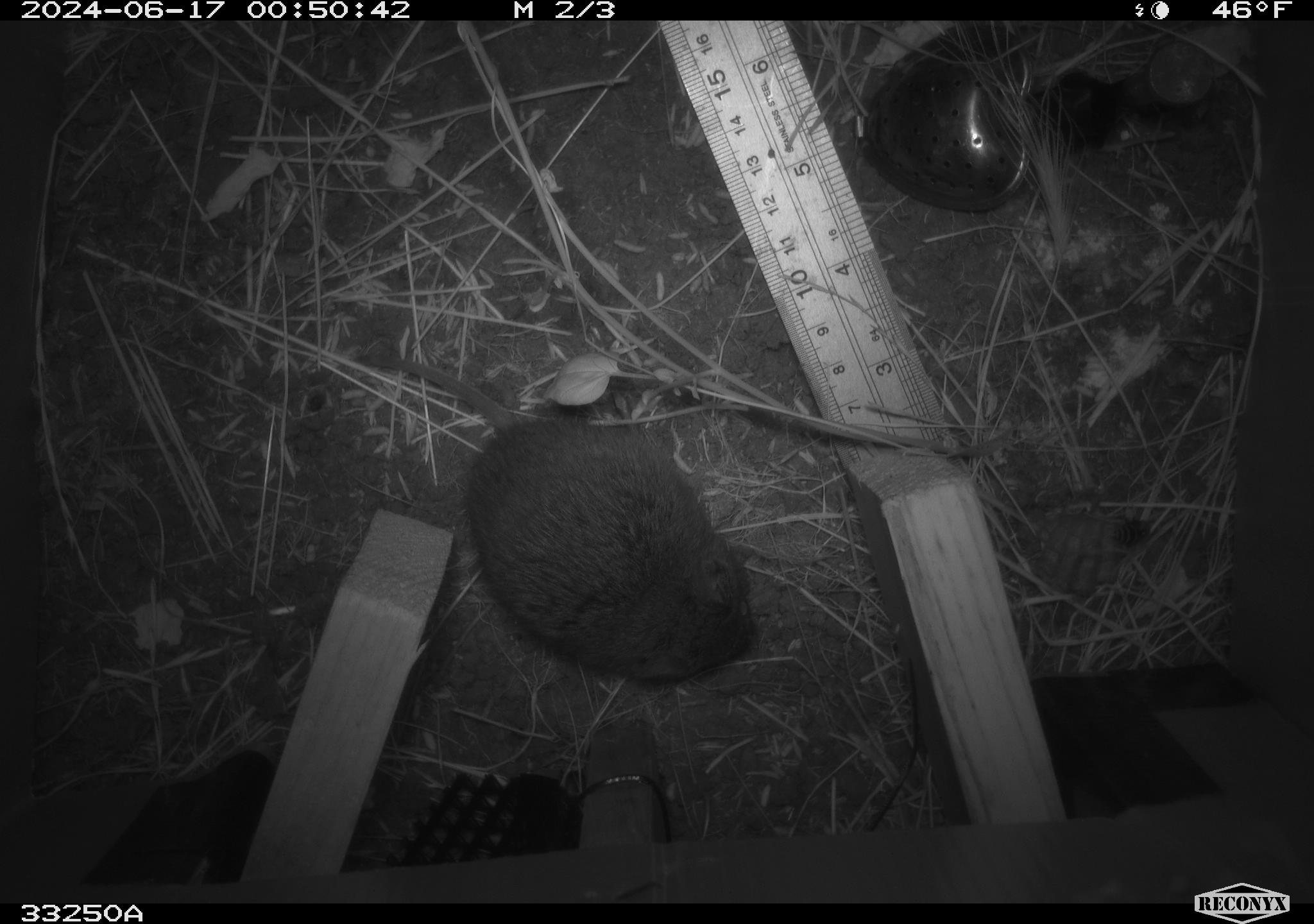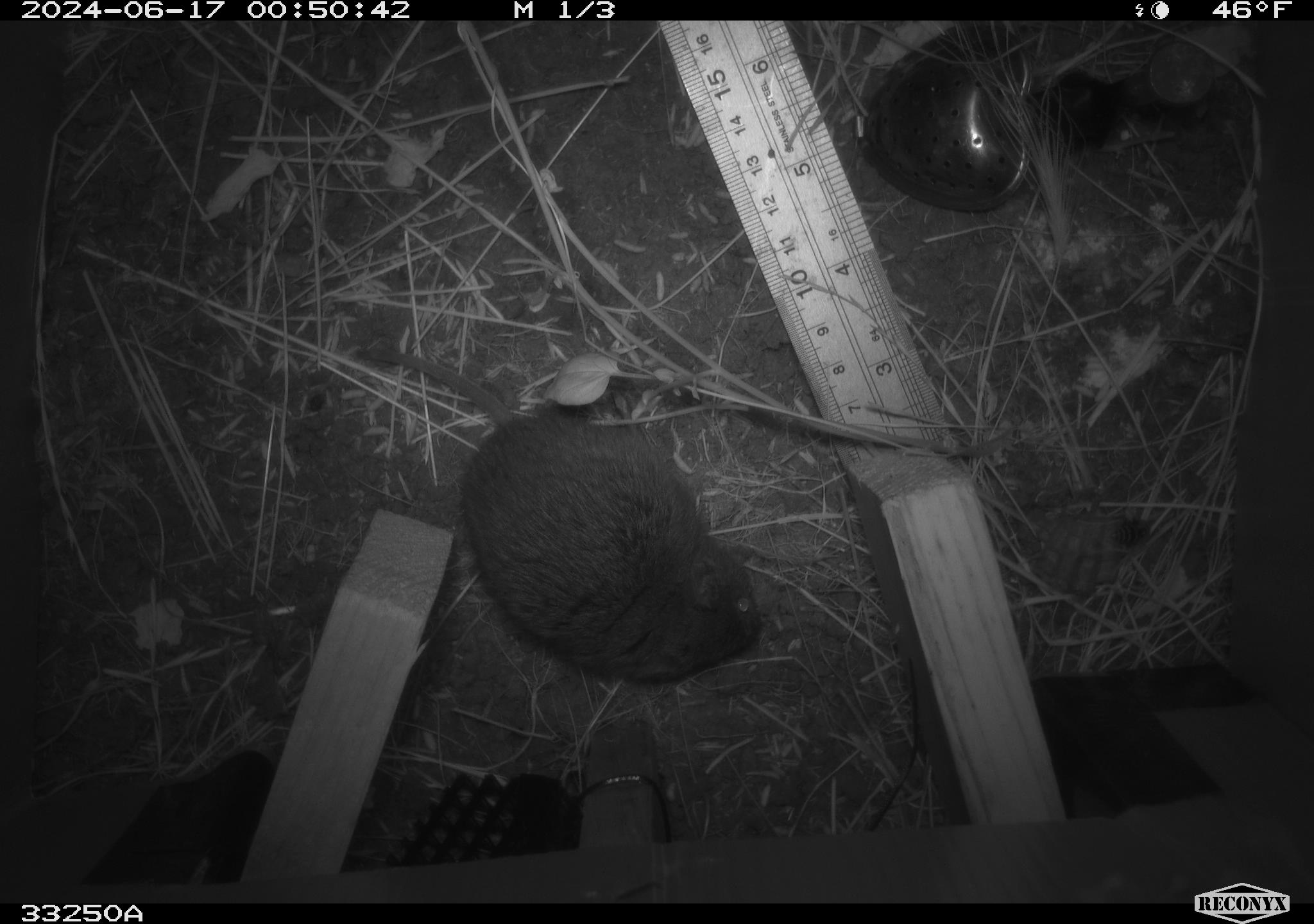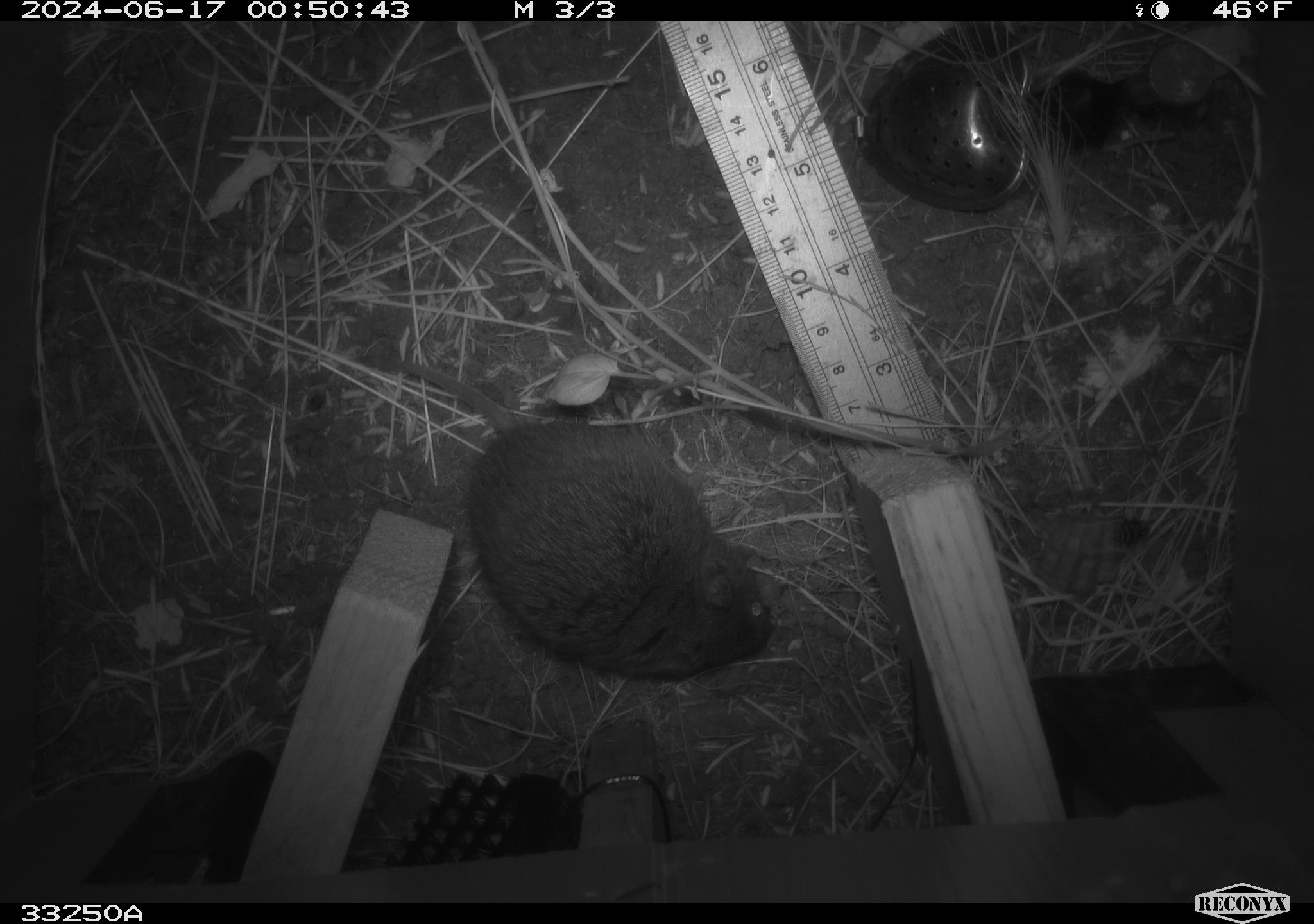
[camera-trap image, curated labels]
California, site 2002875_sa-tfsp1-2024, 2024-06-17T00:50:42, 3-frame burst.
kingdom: Animalia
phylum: Chordata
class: Mammalia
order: Rodentia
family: Cricetidae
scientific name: Arvicolinae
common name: voles, lemmings, and muskrats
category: arvicolinae subfamily